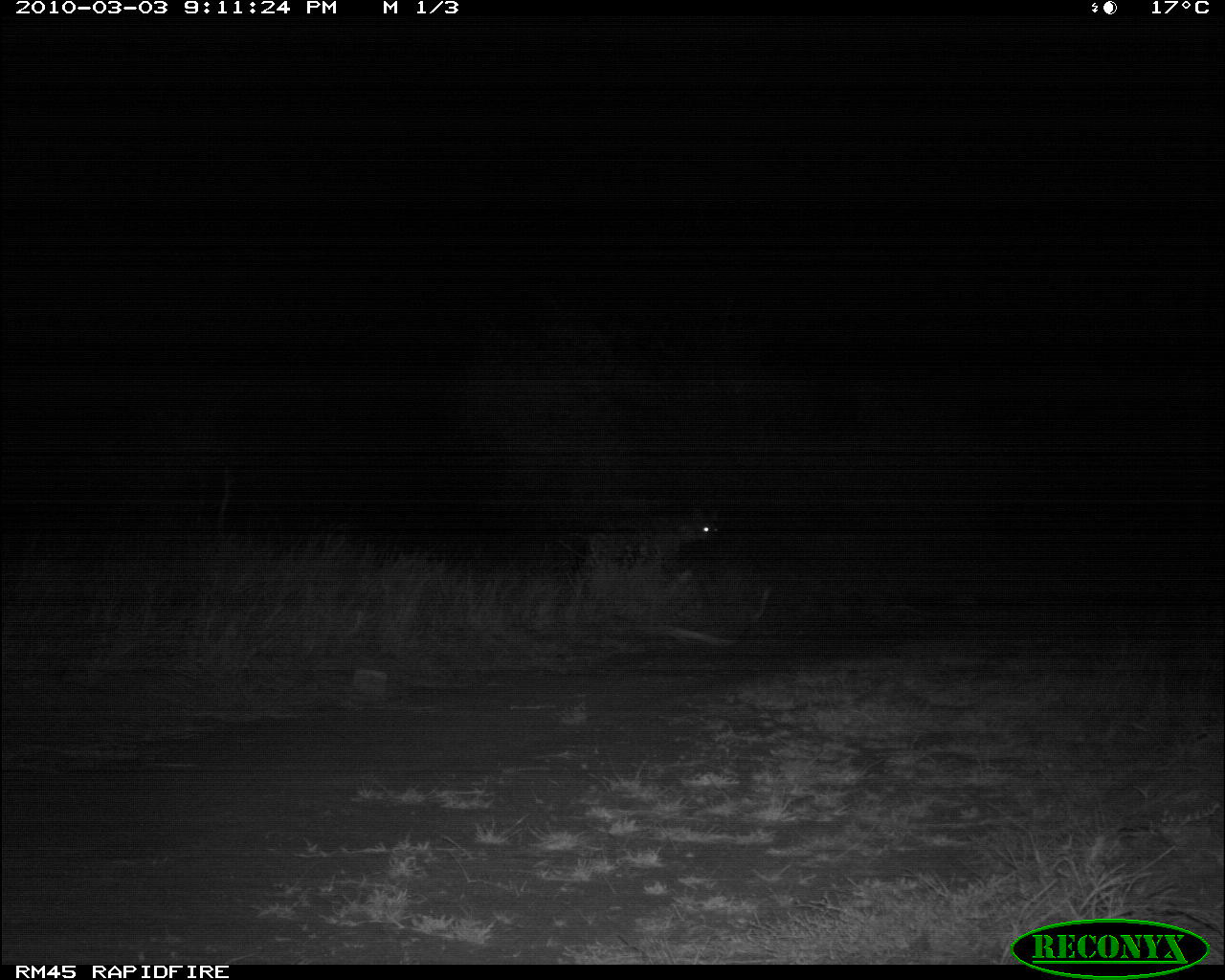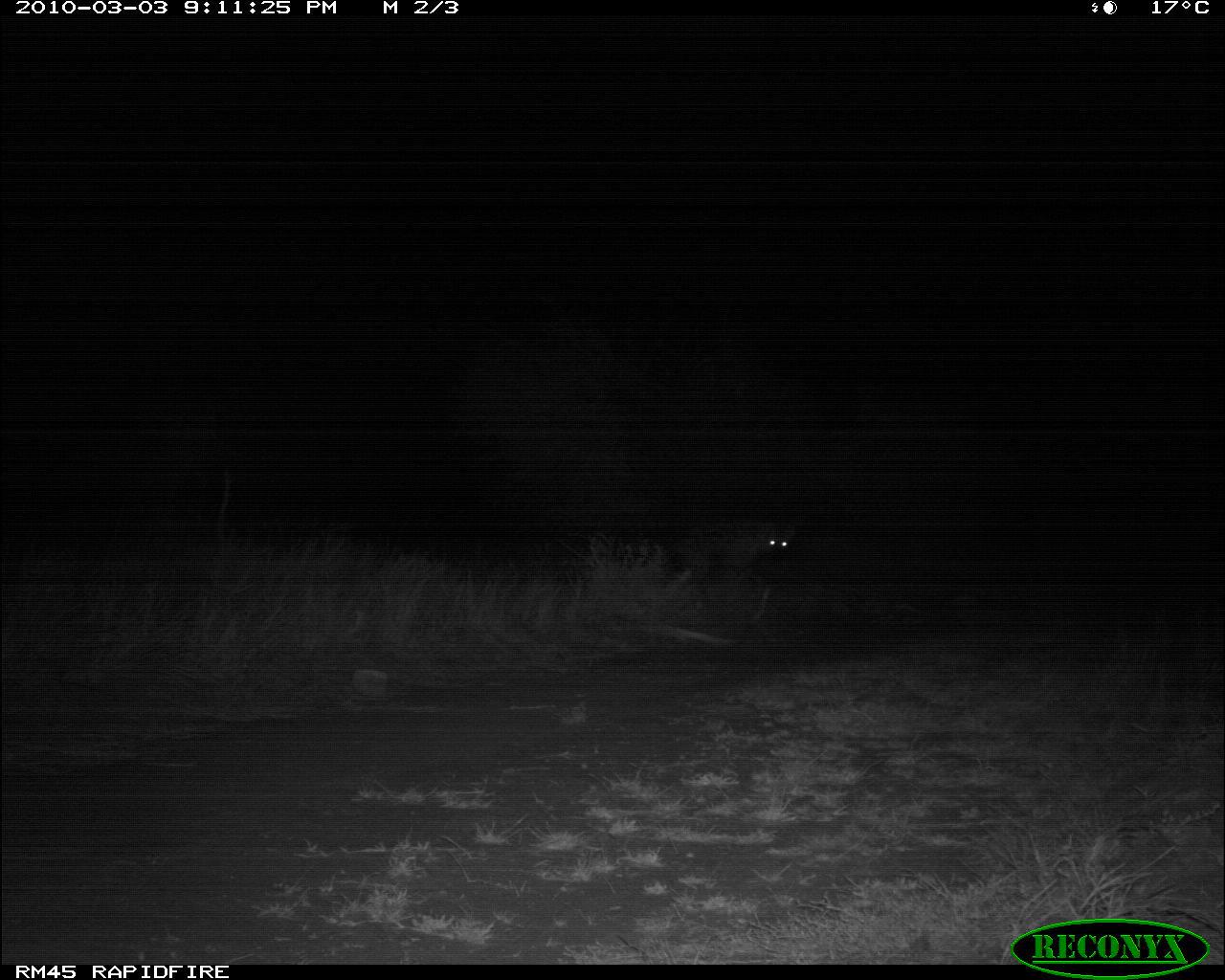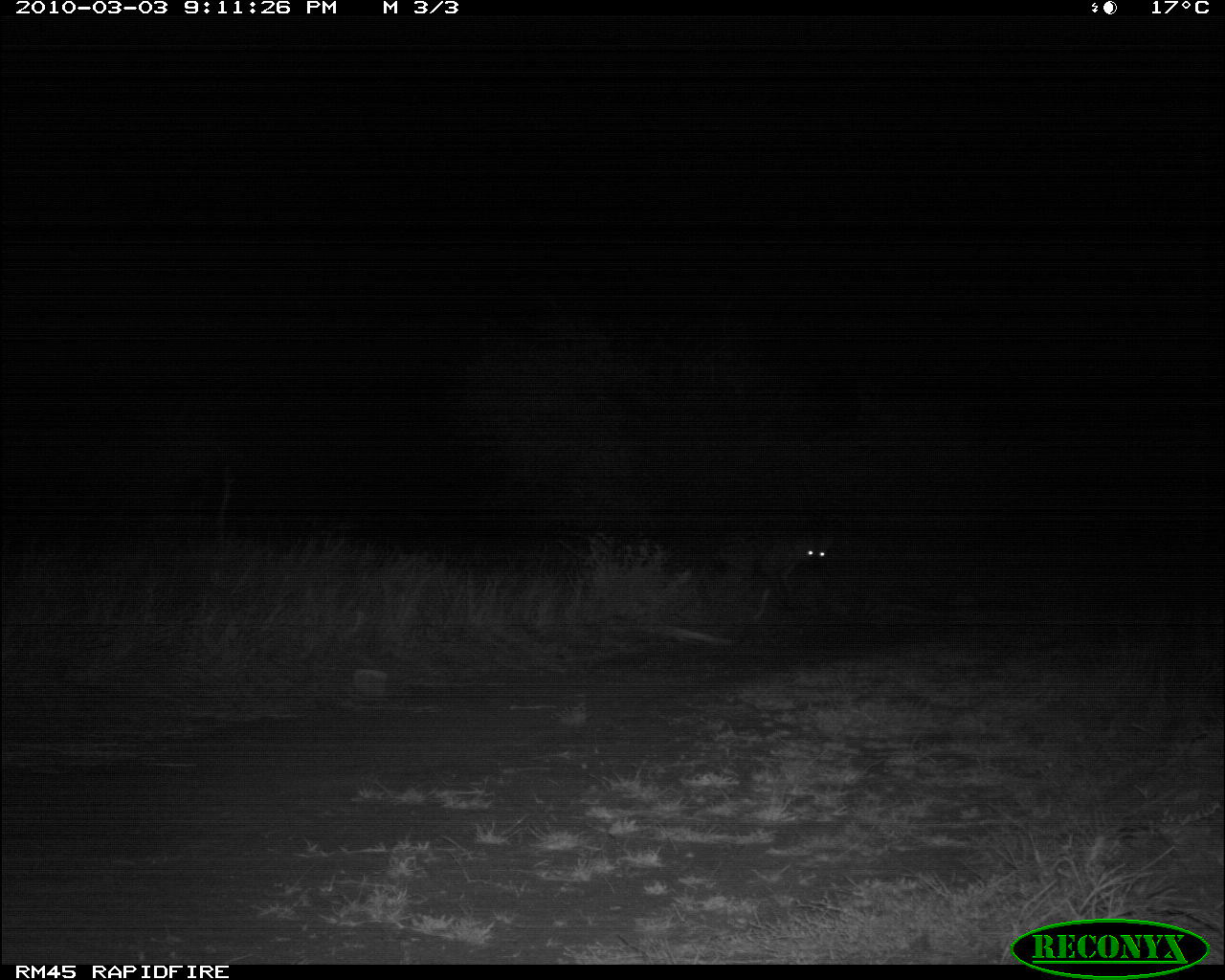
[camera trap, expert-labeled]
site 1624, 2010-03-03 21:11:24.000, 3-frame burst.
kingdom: Animalia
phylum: Chordata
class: Mammalia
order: Carnivora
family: Hyaenidae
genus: Crocuta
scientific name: Crocuta crocuta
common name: spotted hyena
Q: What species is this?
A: Crocuta crocuta (spotted hyena).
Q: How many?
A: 1.